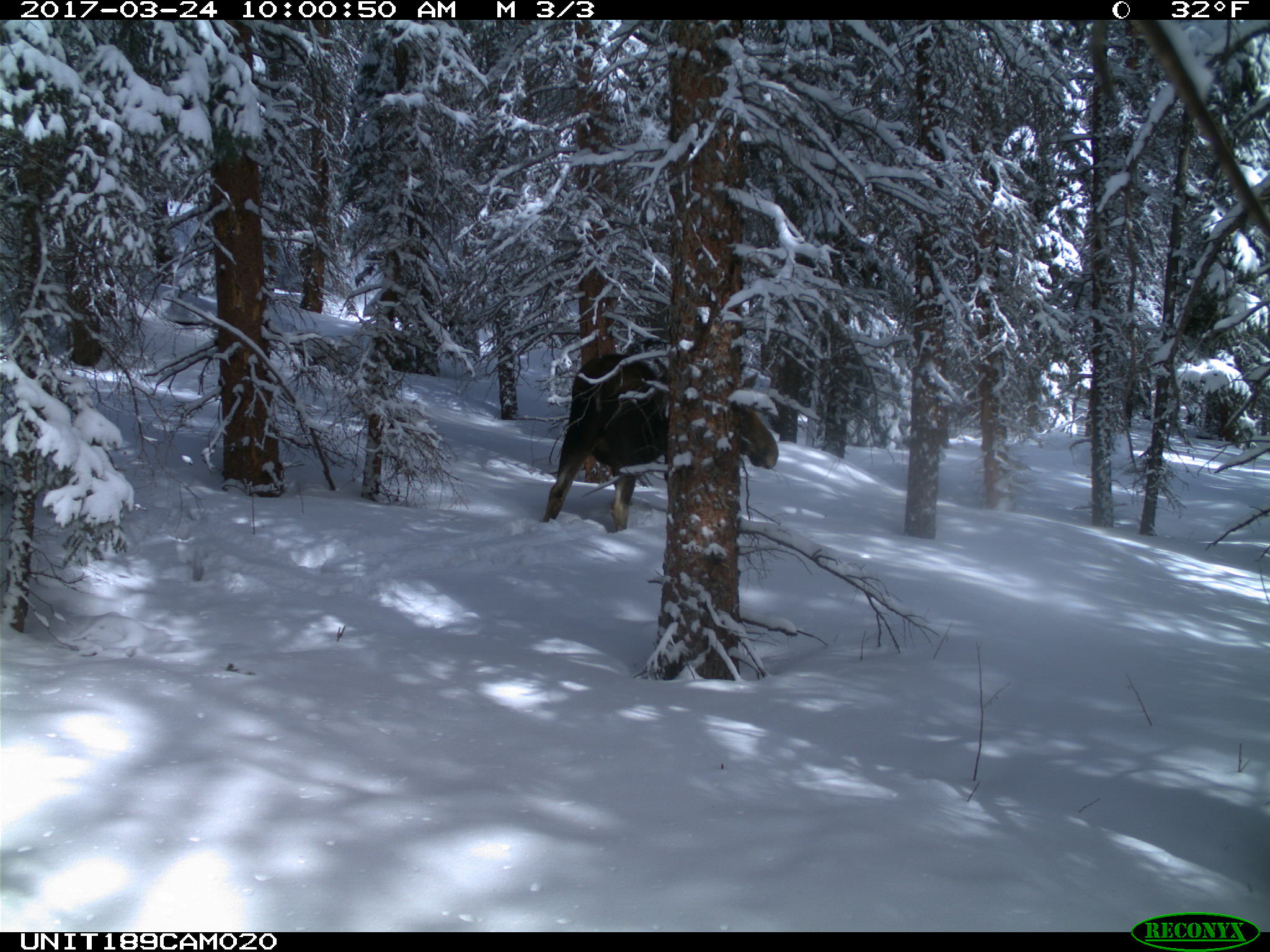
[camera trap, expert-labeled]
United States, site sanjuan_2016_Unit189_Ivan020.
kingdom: Animalia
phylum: Chordata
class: Mammalia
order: Artiodactyla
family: Cervidae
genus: Alces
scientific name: Alces alces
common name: moose